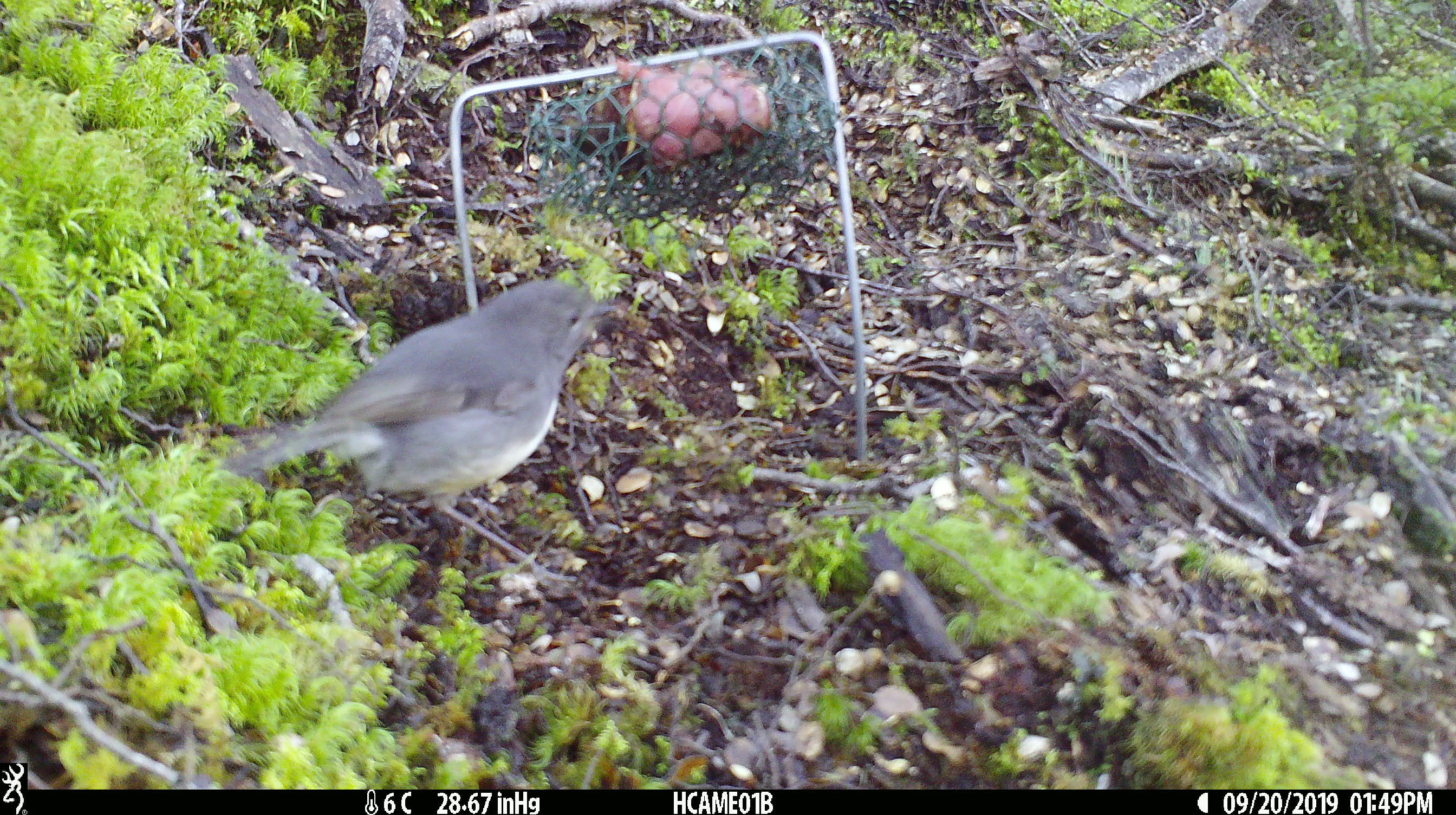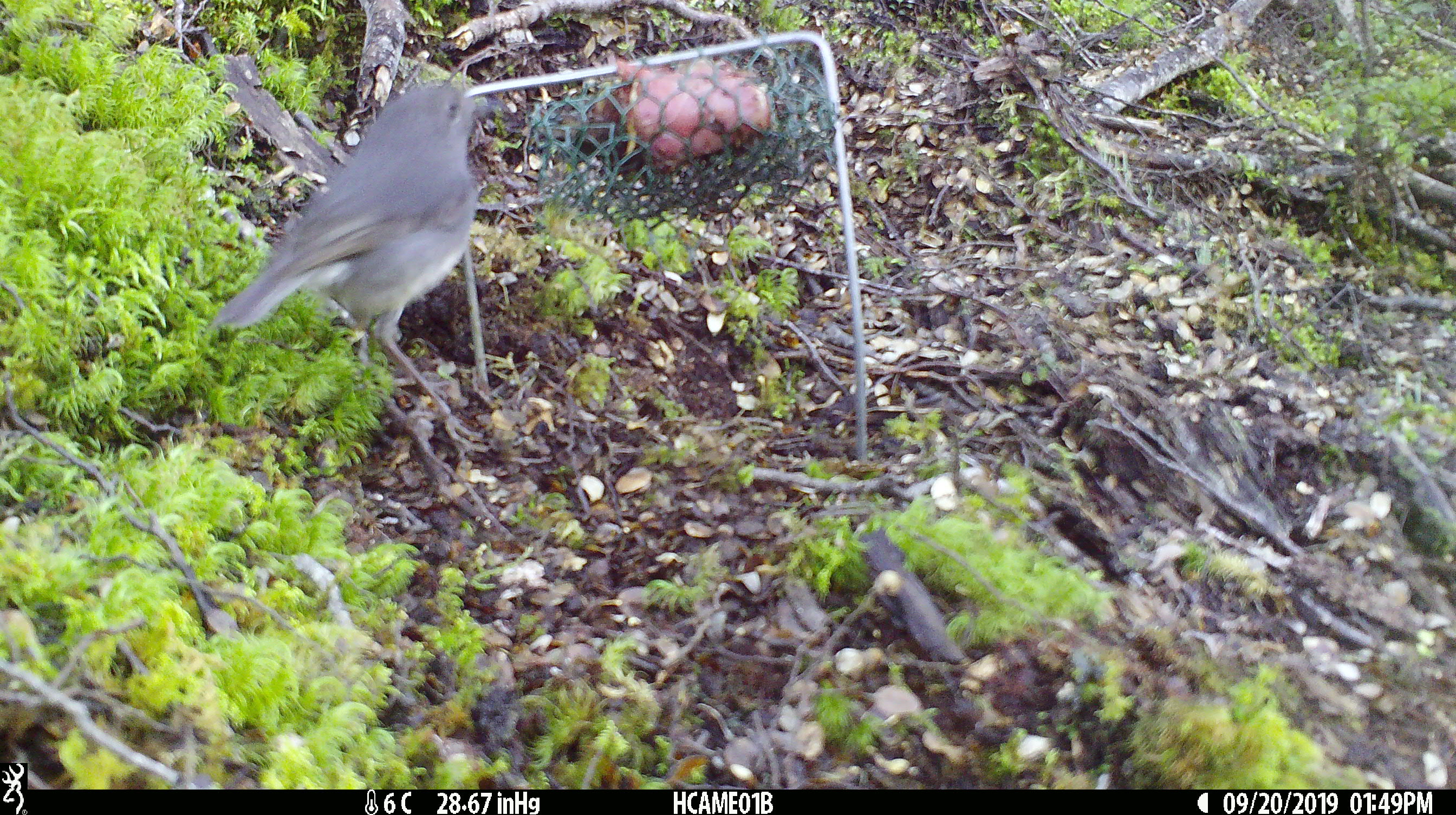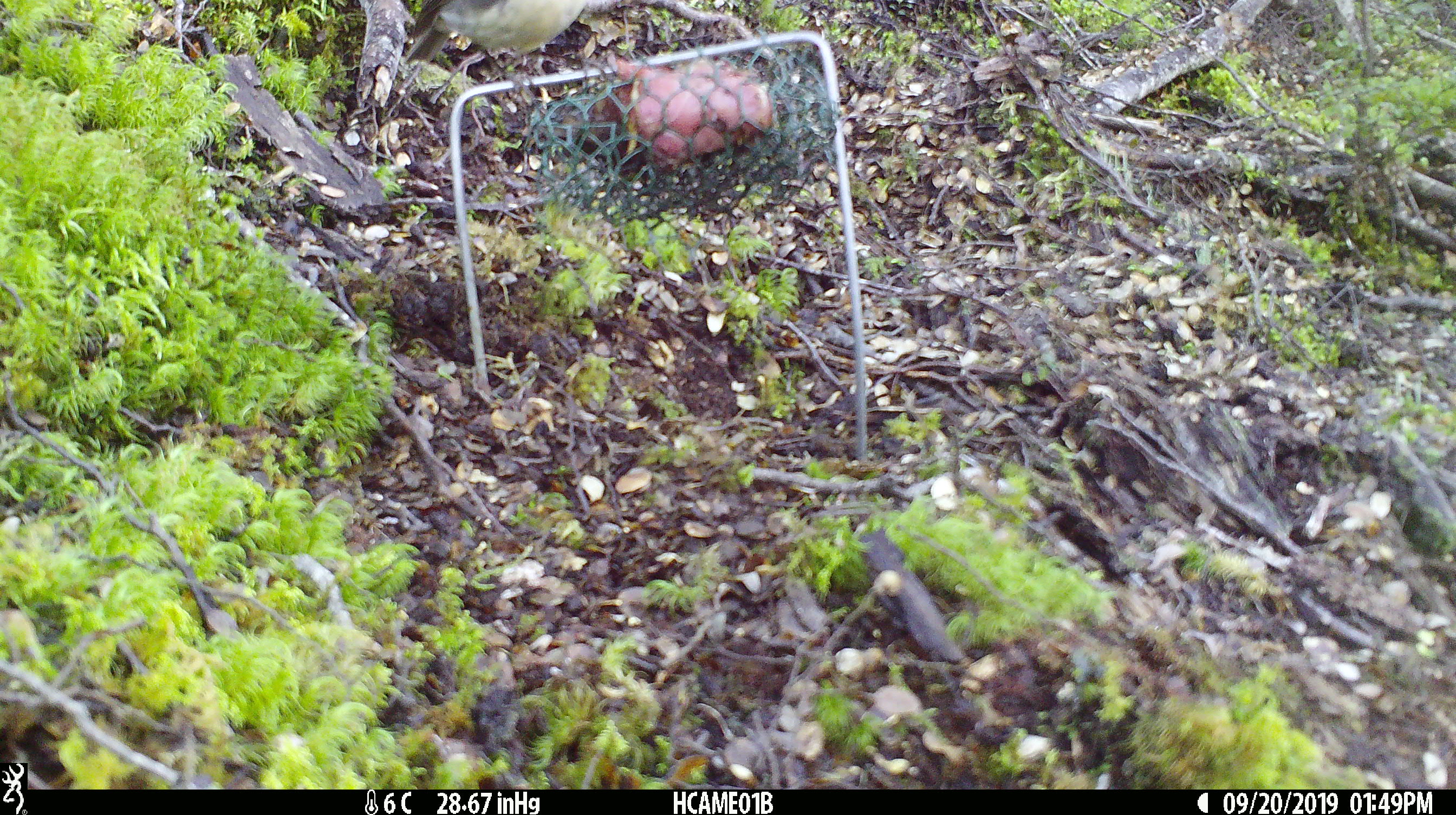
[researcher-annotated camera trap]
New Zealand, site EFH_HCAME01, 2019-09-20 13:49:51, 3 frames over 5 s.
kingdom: Animalia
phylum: Chordata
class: Aves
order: Passeriformes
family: Petroicidae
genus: Petroica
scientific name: Petroica australis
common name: new zealand robin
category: robin